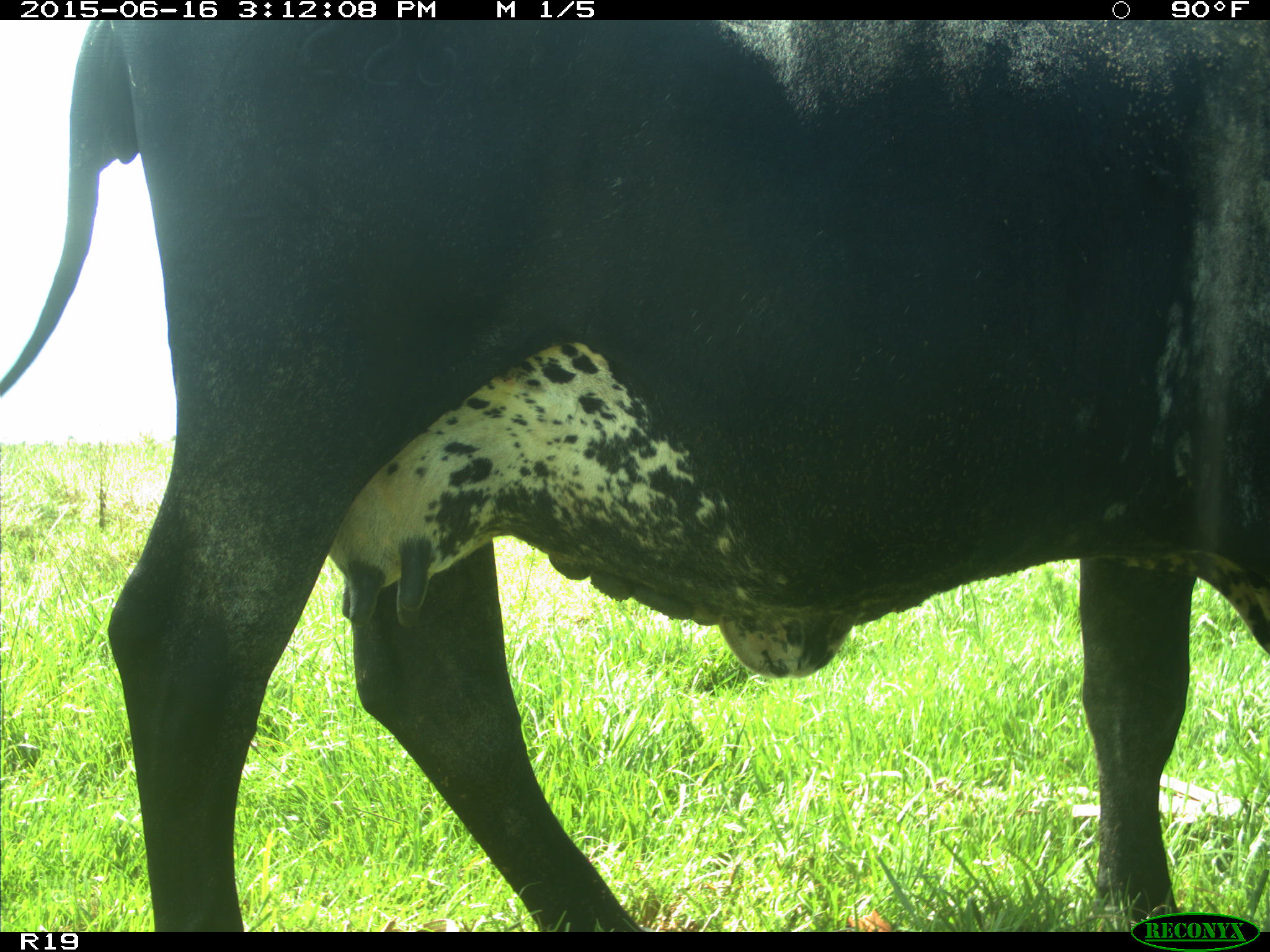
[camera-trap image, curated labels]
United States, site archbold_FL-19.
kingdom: Animalia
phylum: Chordata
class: Mammalia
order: Artiodactyla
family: Bovidae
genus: Bos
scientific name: Bos taurus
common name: domestic cow